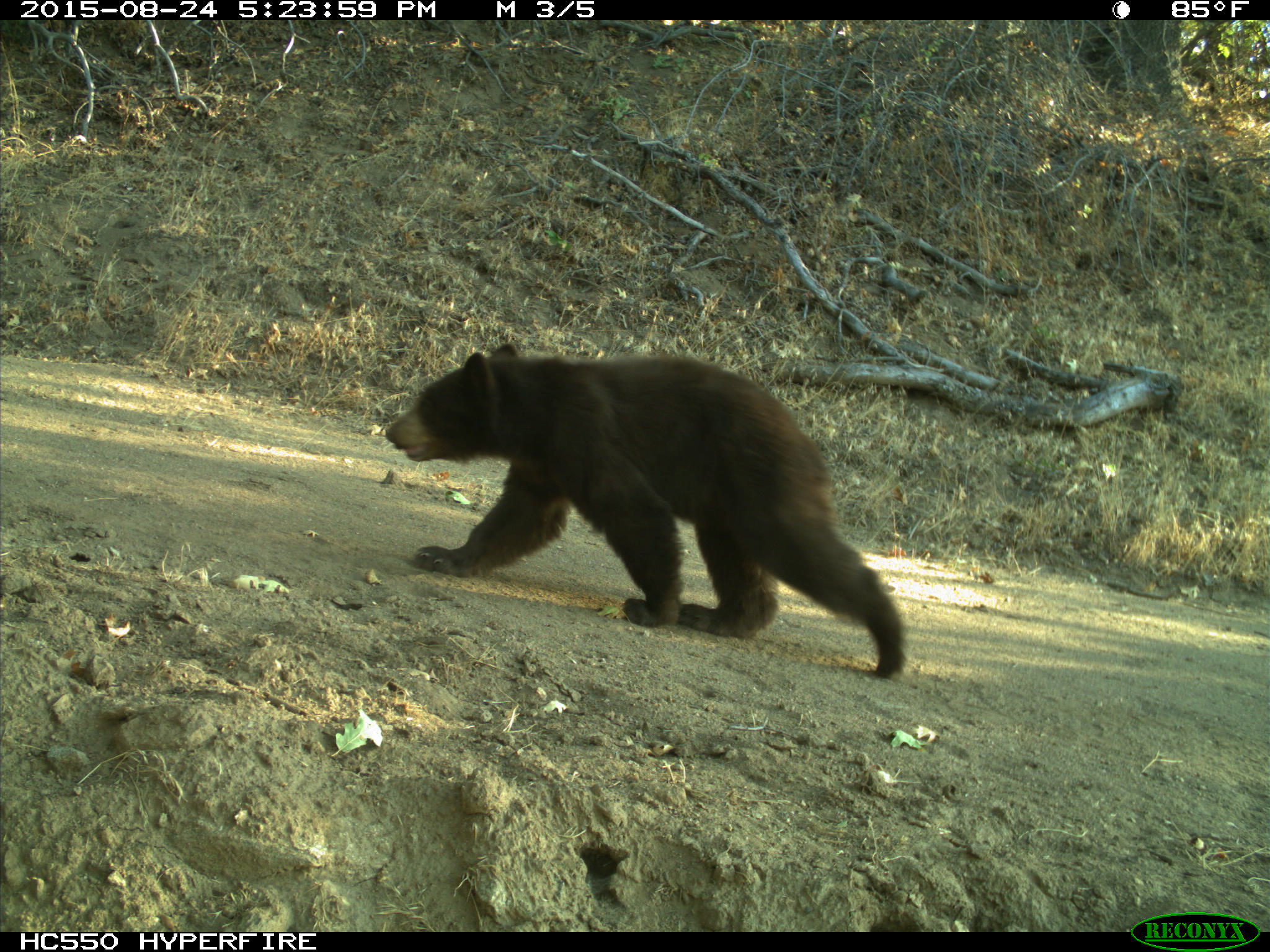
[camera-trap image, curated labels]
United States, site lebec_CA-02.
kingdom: Animalia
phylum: Chordata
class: Mammalia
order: Carnivora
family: Ursidae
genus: Ursus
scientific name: Ursus americanus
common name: american black bear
Ursus americanus (american black bear).